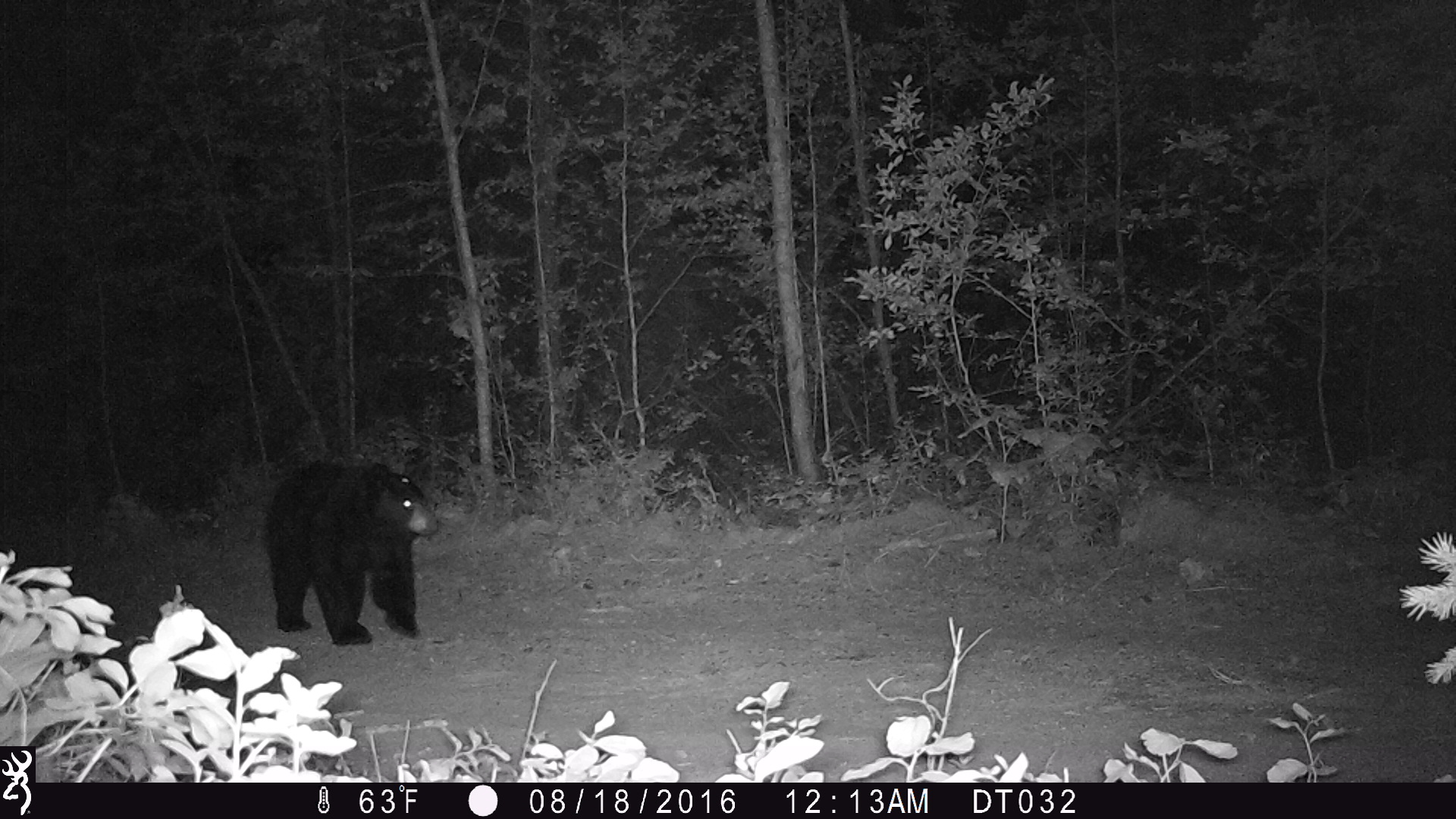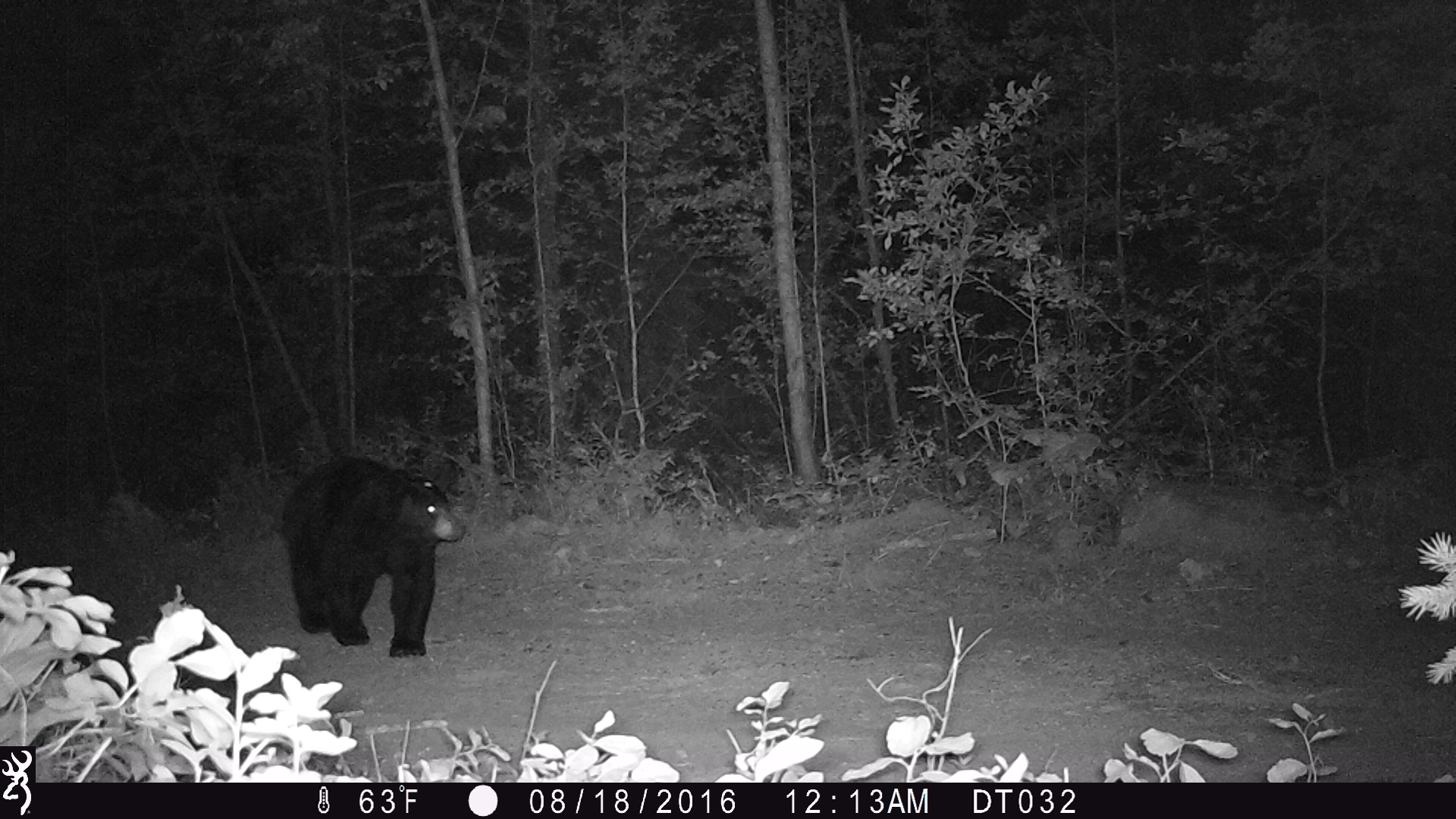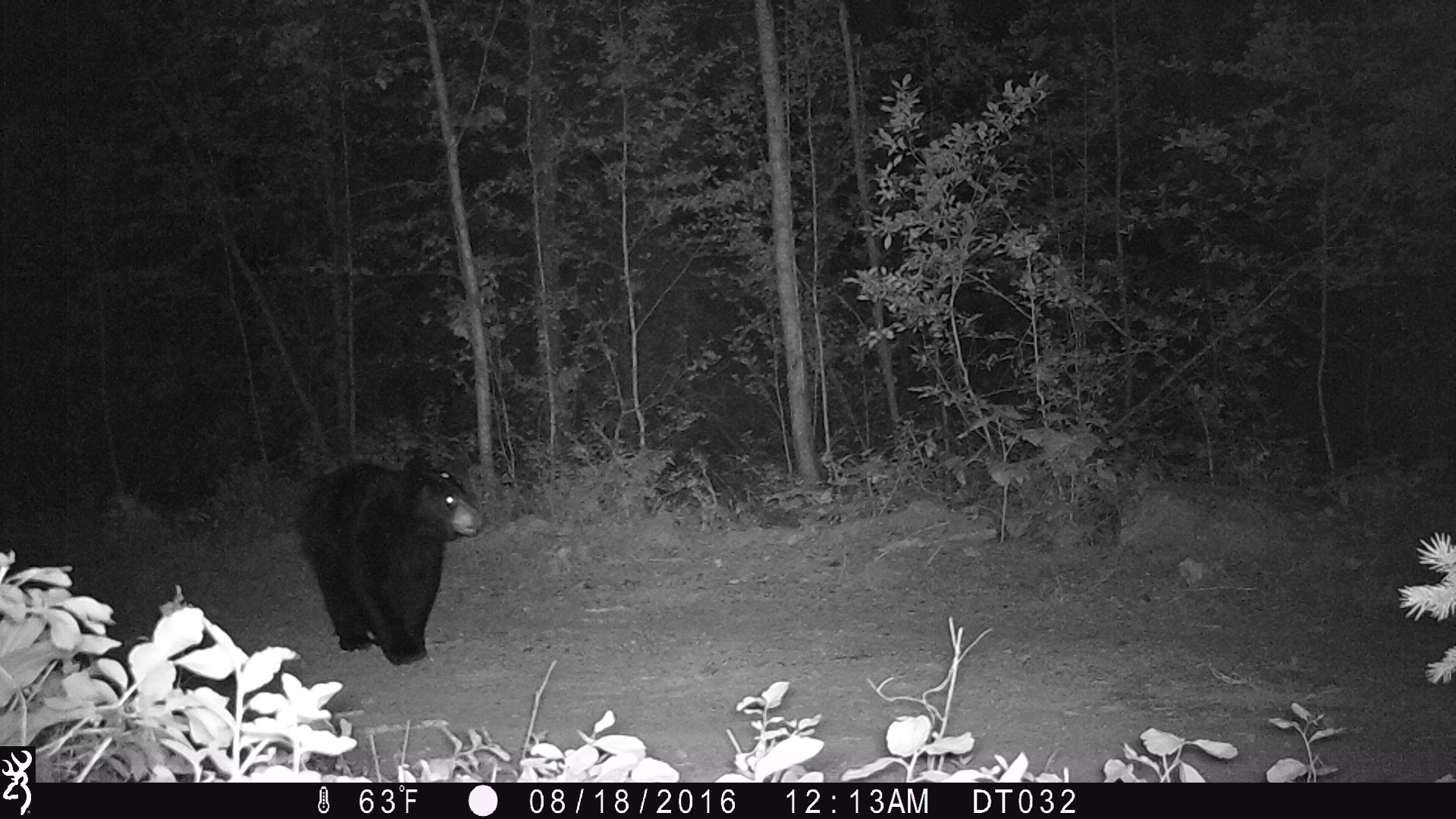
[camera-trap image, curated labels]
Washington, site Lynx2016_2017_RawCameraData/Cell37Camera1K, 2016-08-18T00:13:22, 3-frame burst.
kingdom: Animalia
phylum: Chordata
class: Mammalia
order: Carnivora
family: Ursidae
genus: Ursus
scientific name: Ursus americanus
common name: american black bear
Ursus americanus (american black bear). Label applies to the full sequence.